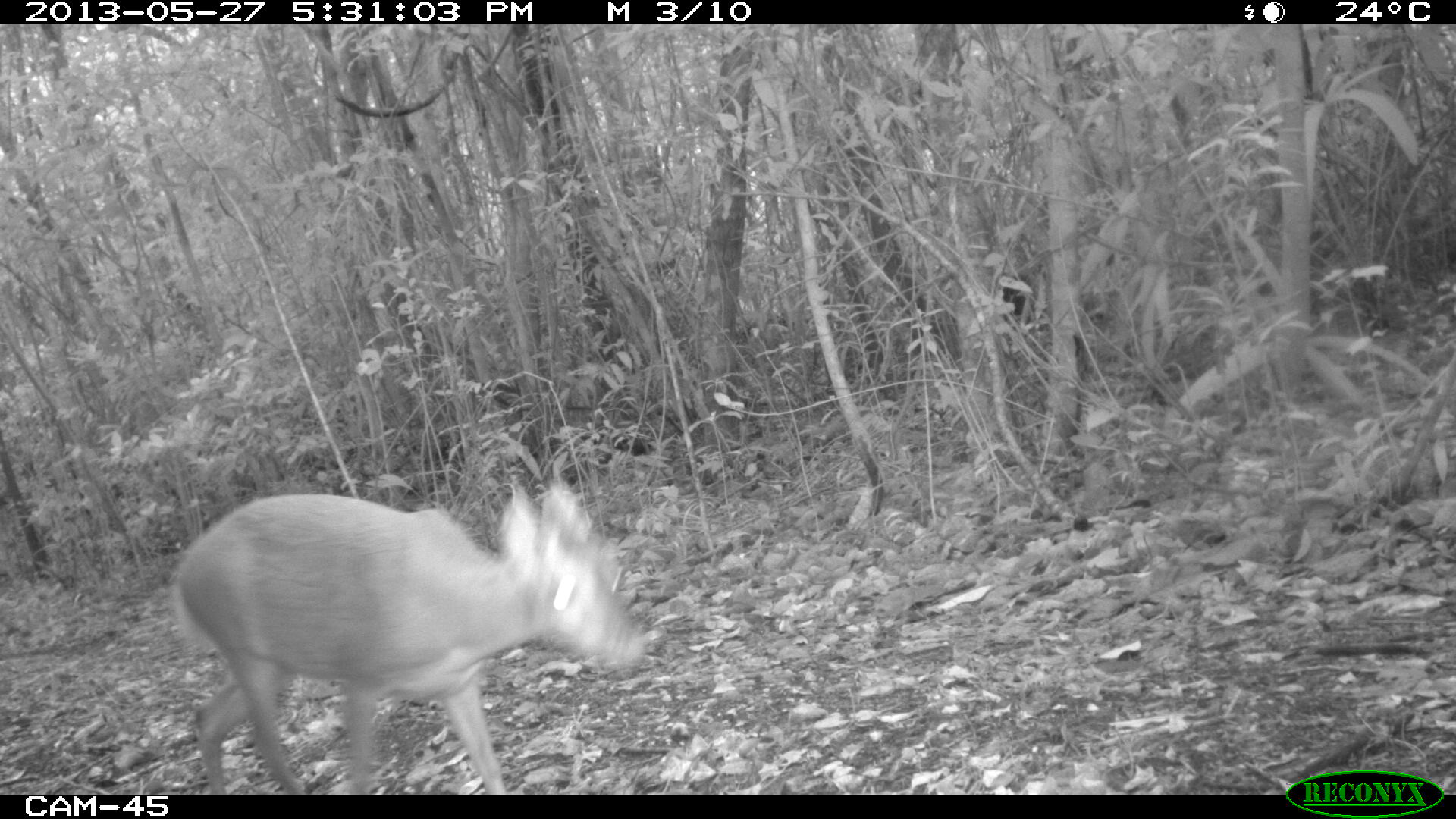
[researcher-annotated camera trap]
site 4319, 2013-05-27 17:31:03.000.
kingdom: Animalia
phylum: Chordata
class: Mammalia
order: Artiodactyla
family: Cervidae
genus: Mazama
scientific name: Mazama temama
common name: central american red brocket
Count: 1.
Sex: male.